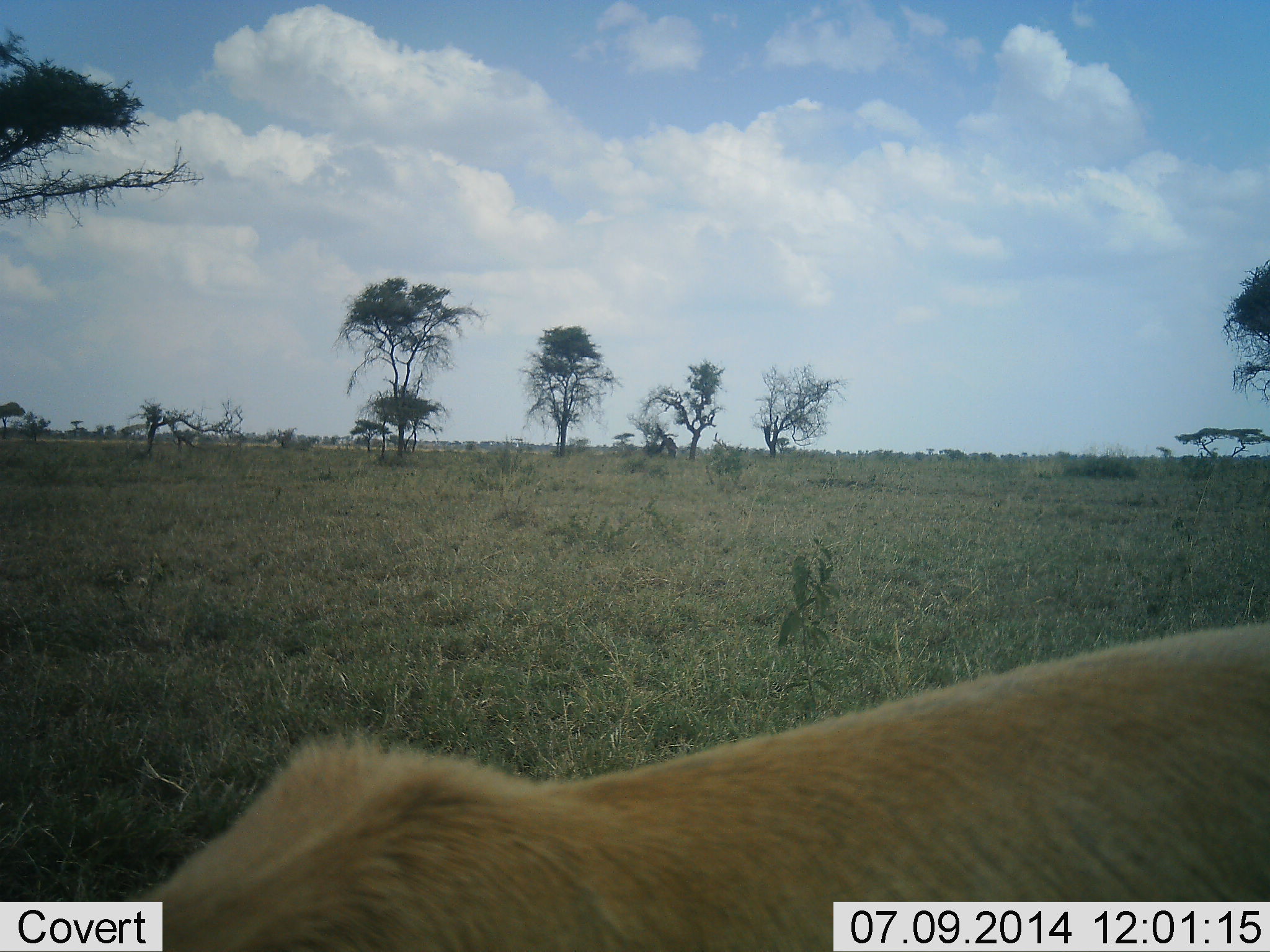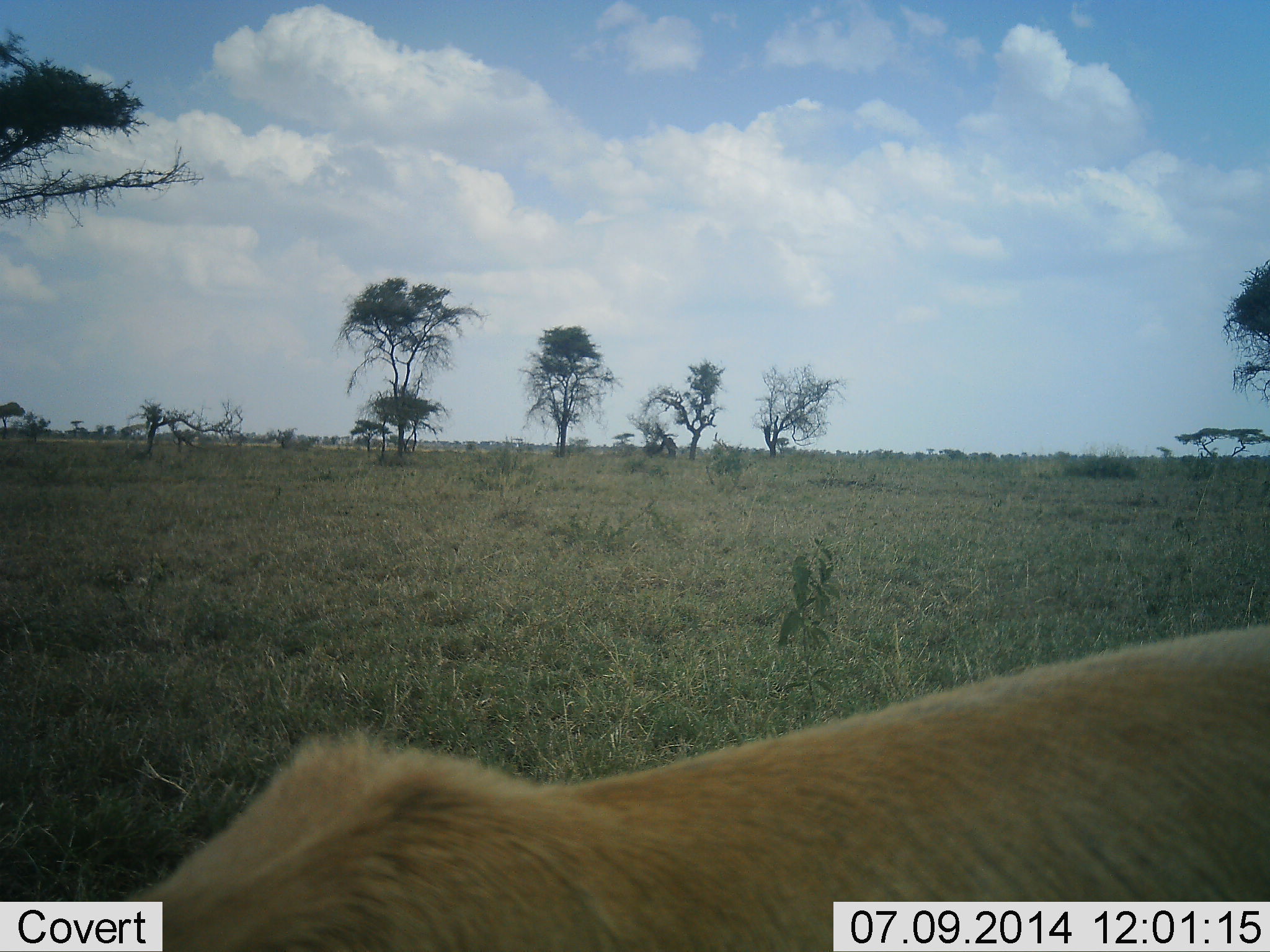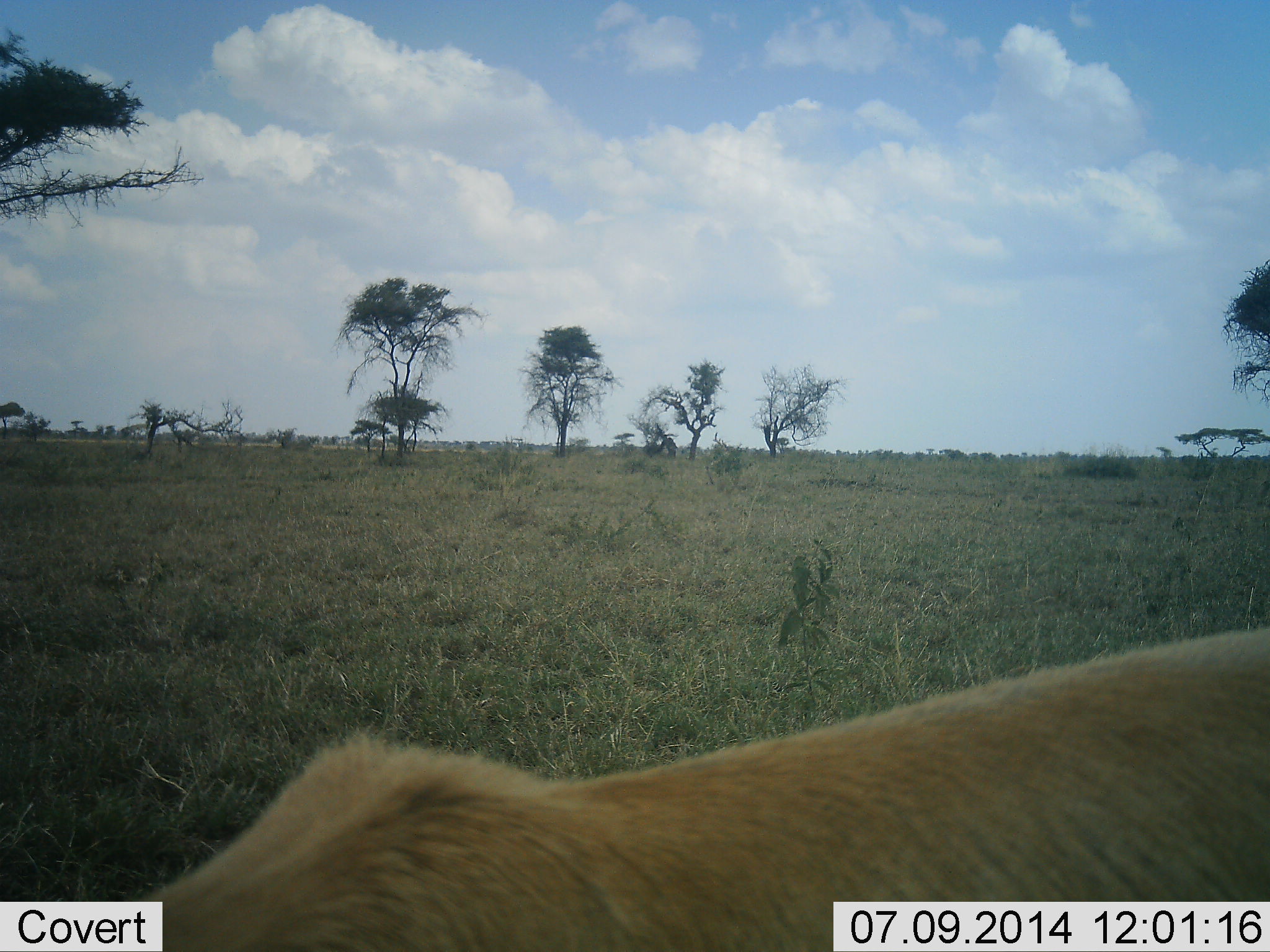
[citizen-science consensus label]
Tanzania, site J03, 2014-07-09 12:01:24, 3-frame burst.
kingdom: Animalia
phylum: Chordata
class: Mammalia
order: Carnivora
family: Felidae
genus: Panthera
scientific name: Panthera leo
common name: lion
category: lionfemale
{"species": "lionfemale (lion) (Panthera leo)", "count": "1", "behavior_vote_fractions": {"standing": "70%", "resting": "10%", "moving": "20%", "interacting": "0%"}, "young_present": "0%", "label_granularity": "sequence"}